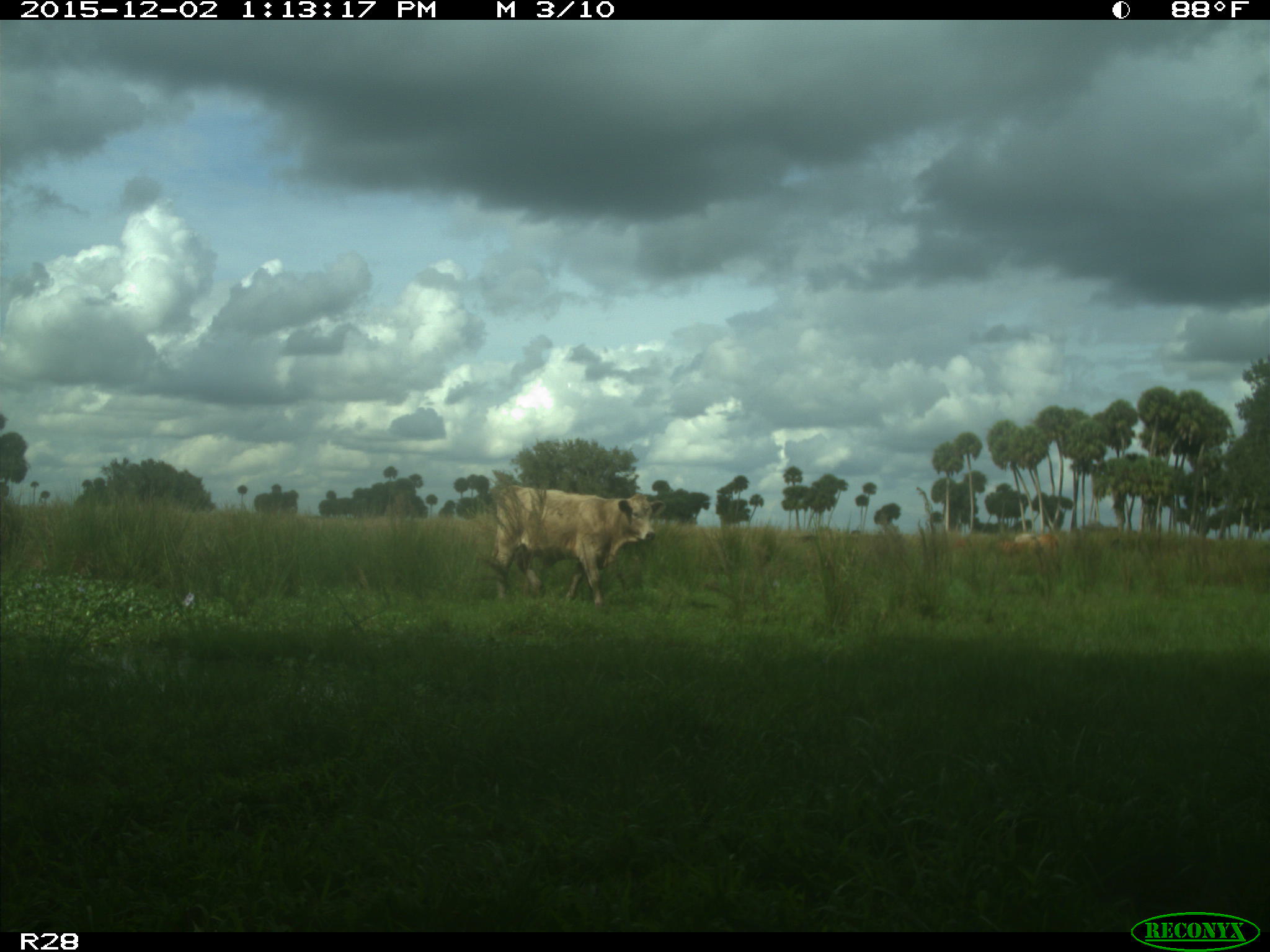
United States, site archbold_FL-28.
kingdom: Animalia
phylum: Chordata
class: Mammalia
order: Artiodactyla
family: Bovidae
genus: Bos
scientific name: Bos taurus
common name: domestic cow